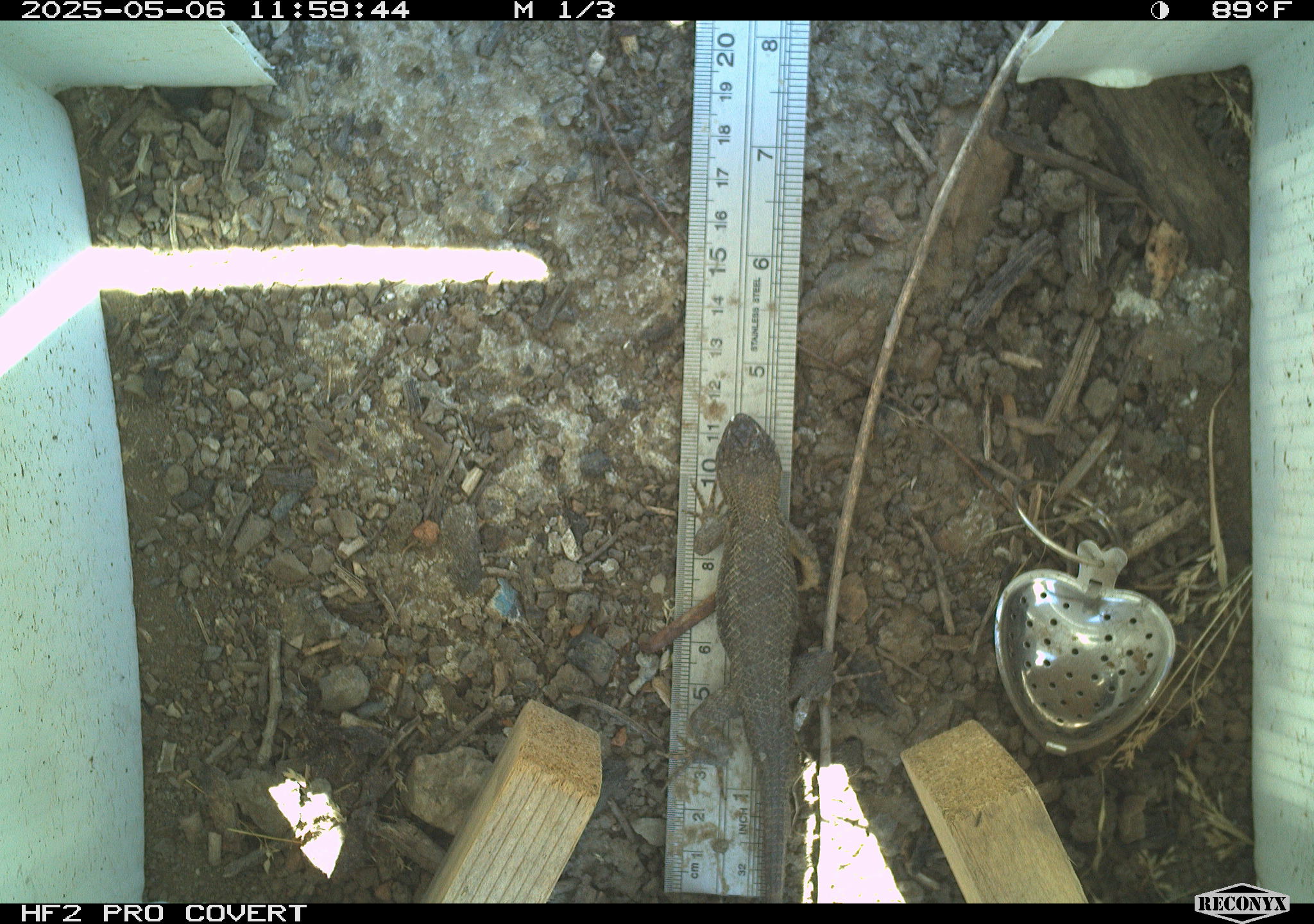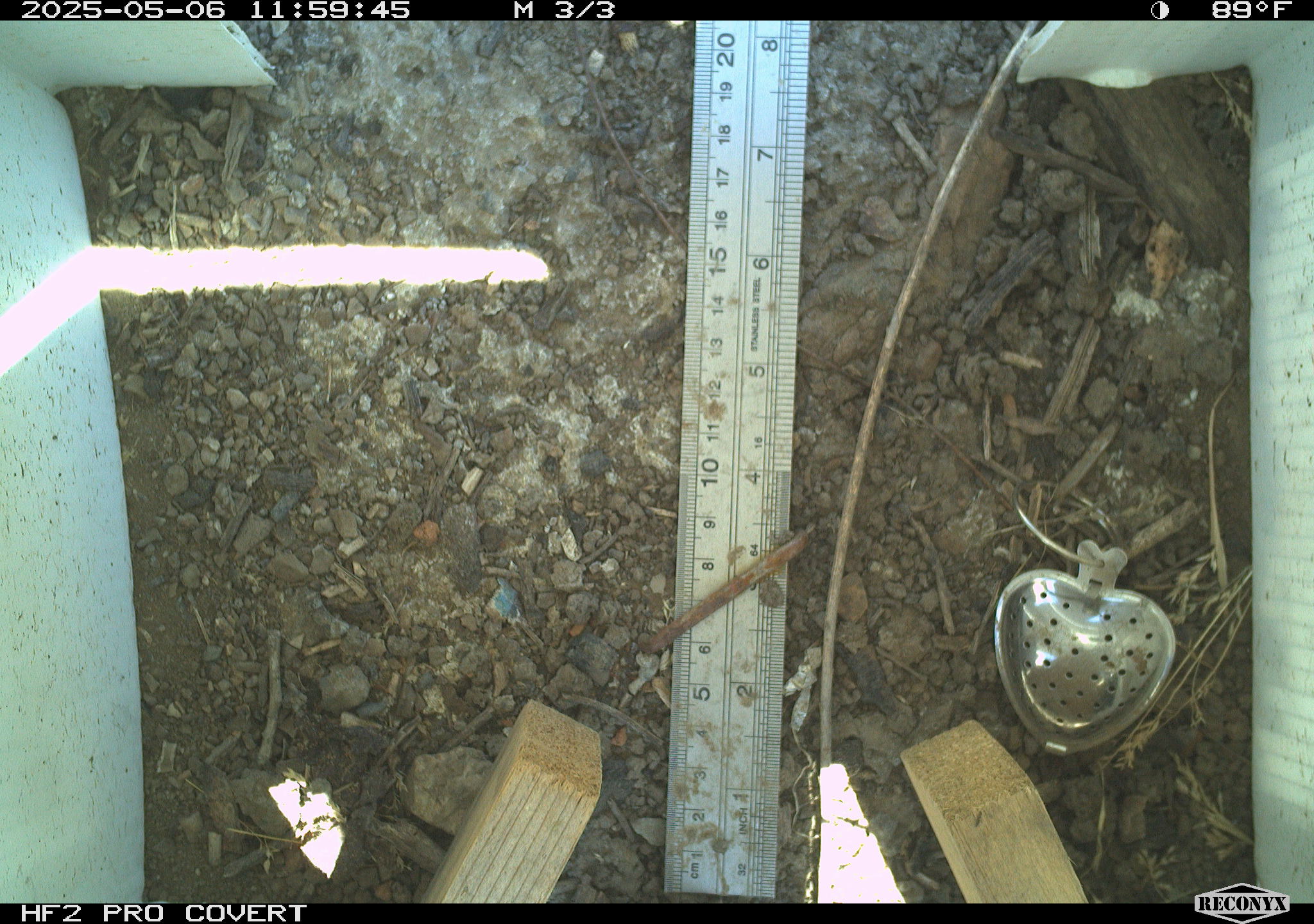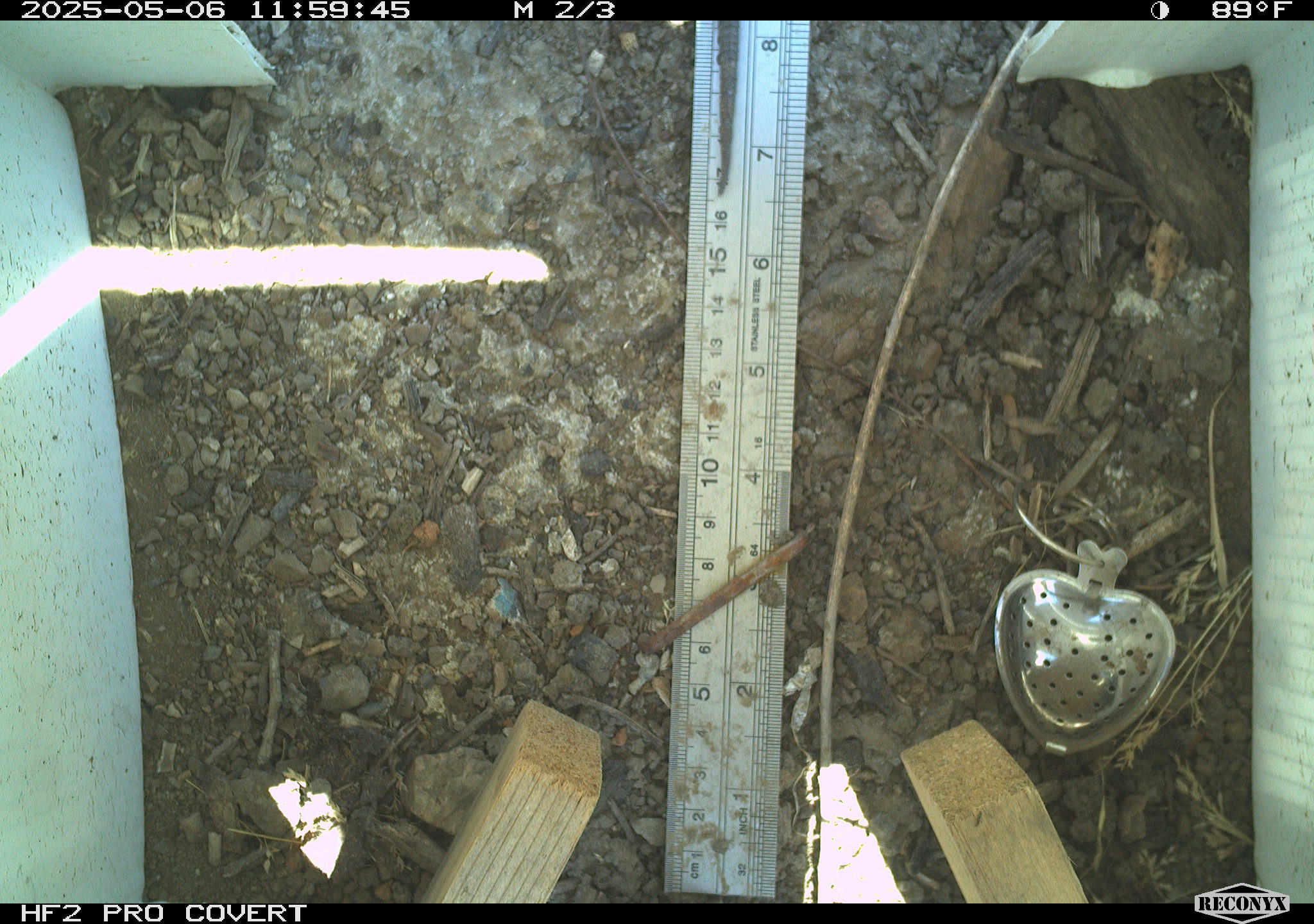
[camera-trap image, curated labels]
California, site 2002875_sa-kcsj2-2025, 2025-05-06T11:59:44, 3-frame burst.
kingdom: Animalia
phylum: Chordata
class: Reptilia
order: Squamata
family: Phrynosomatidae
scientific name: Phrynosomatidae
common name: north american spiny lizards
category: sceloporus/uta species